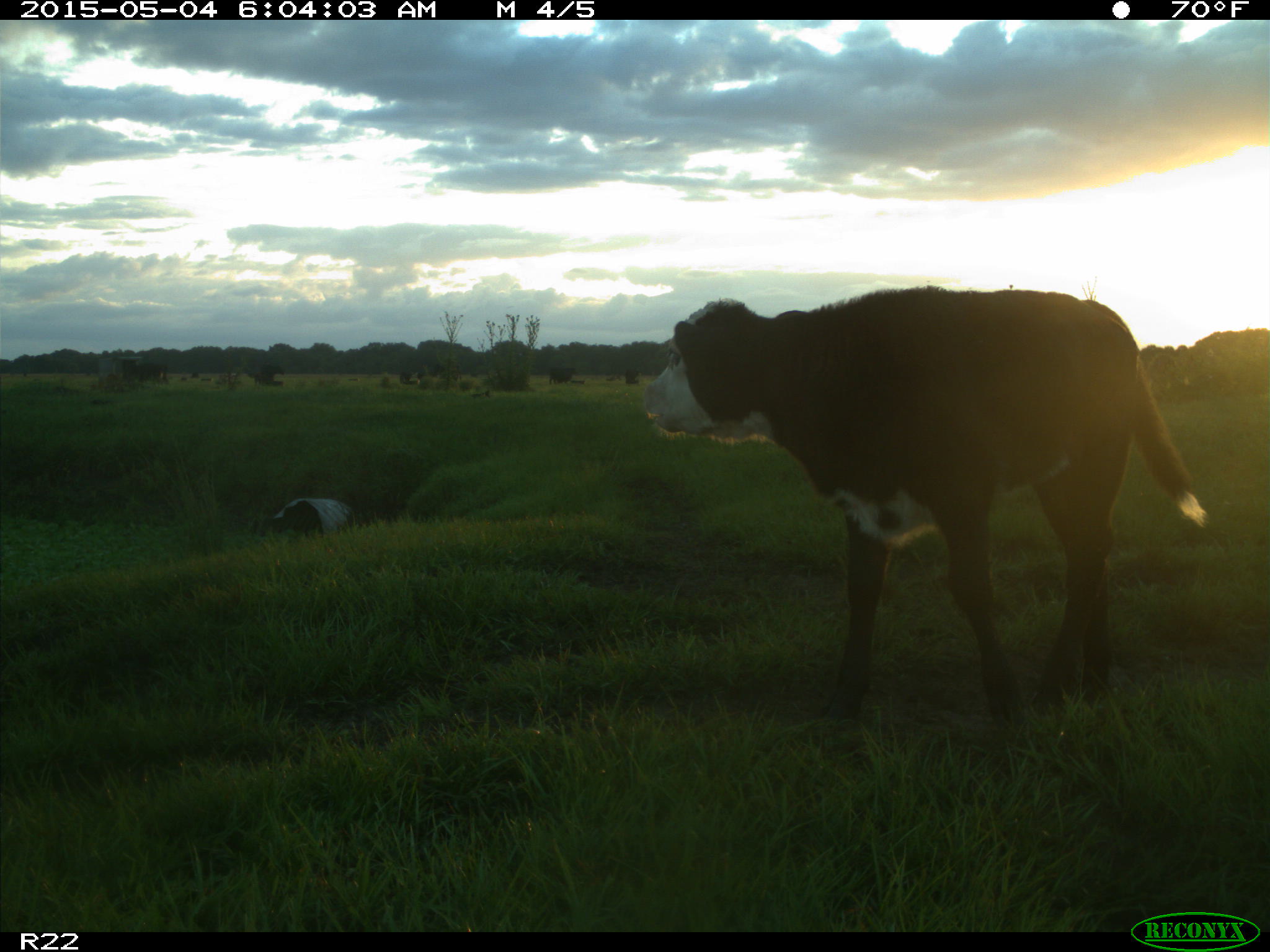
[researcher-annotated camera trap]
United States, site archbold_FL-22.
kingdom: Animalia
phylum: Chordata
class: Mammalia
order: Artiodactyla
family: Bovidae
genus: Bos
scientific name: Bos taurus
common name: domestic cow